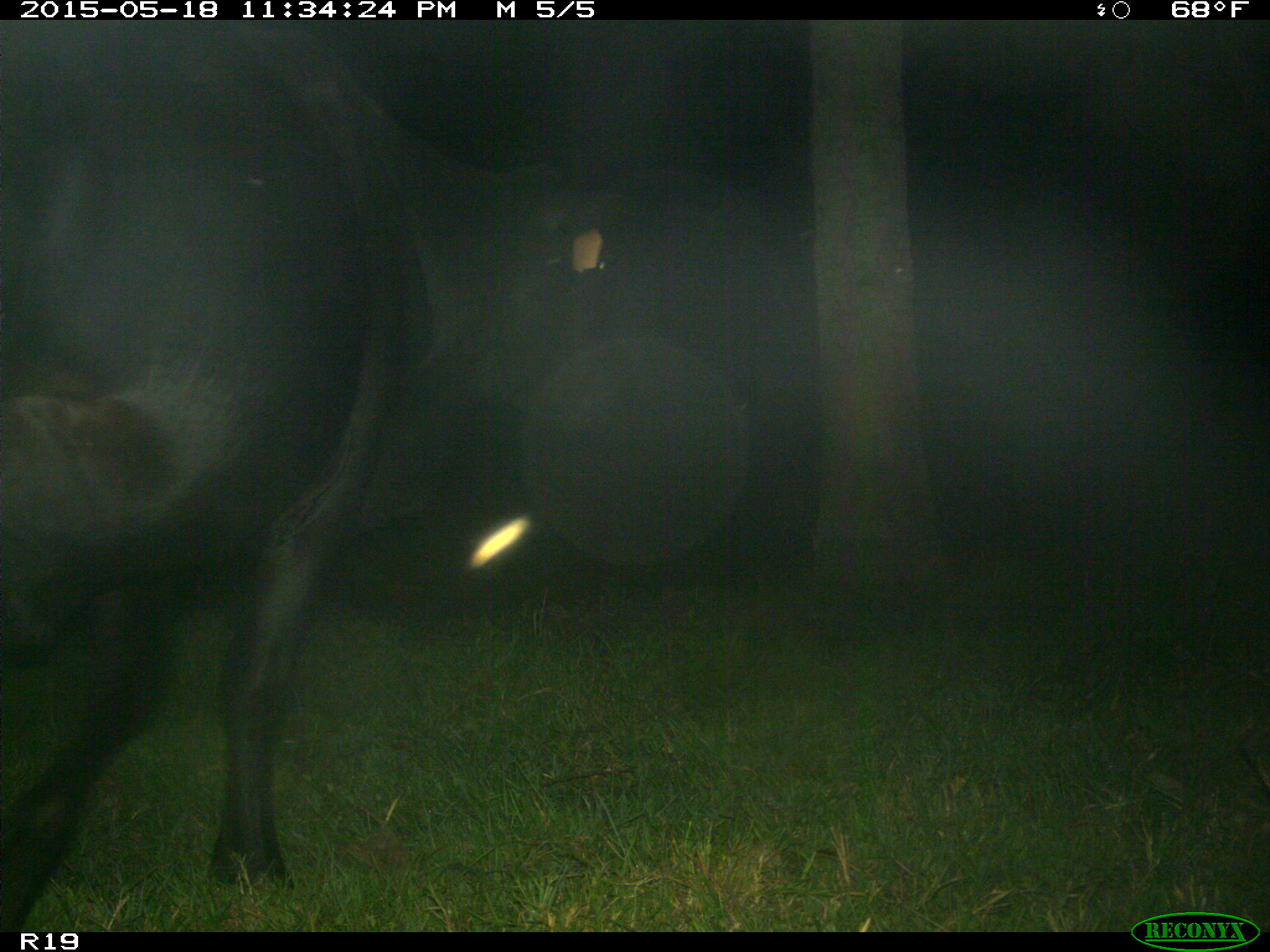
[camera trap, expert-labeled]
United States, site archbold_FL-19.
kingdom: Animalia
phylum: Chordata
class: Mammalia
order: Artiodactyla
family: Bovidae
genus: Bos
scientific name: Bos taurus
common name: domestic cow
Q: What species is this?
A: Bos taurus (domestic cow).